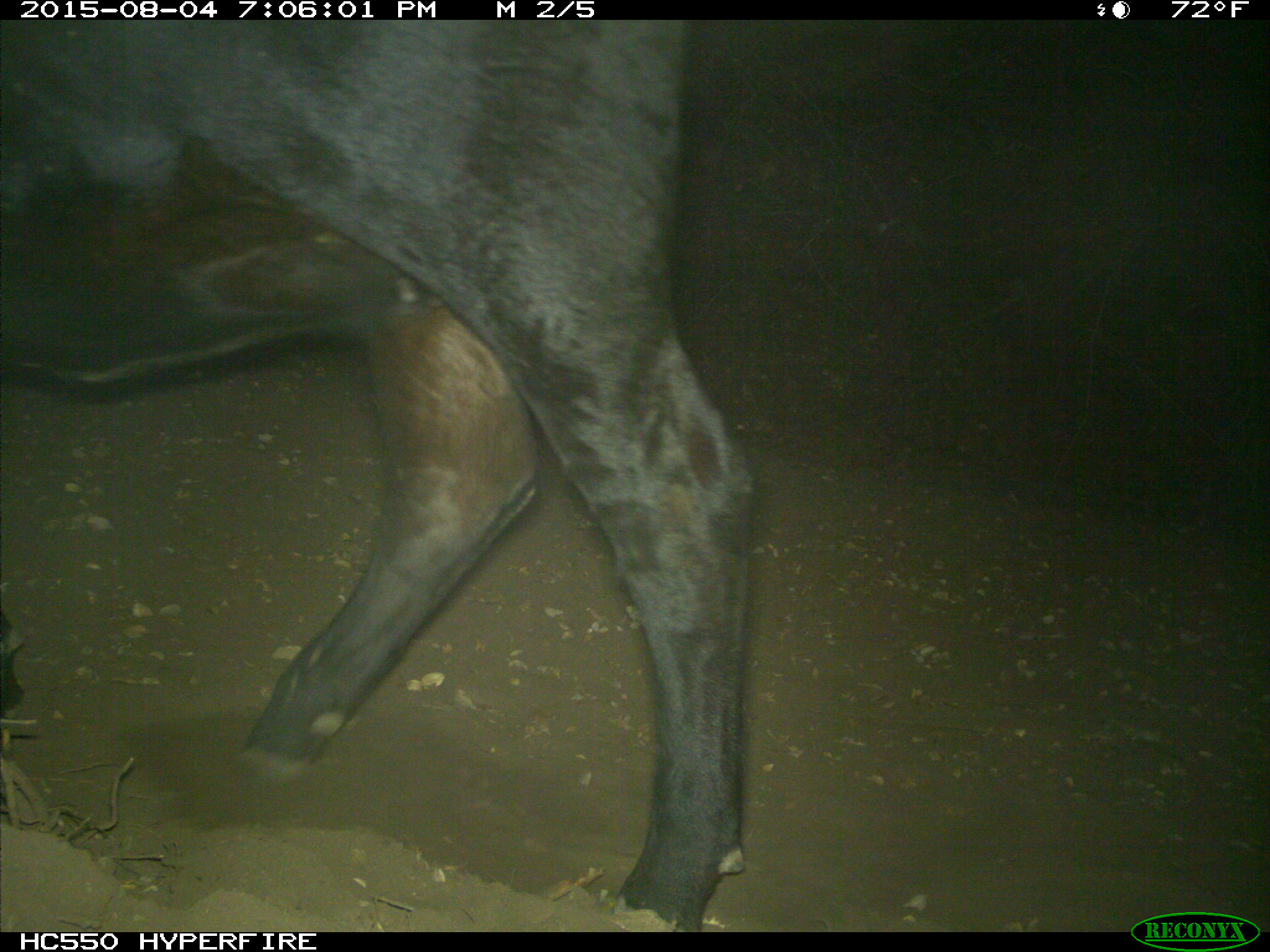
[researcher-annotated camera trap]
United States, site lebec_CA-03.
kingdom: Animalia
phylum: Chordata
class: Mammalia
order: Artiodactyla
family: Bovidae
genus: Bos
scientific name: Bos taurus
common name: domestic cow